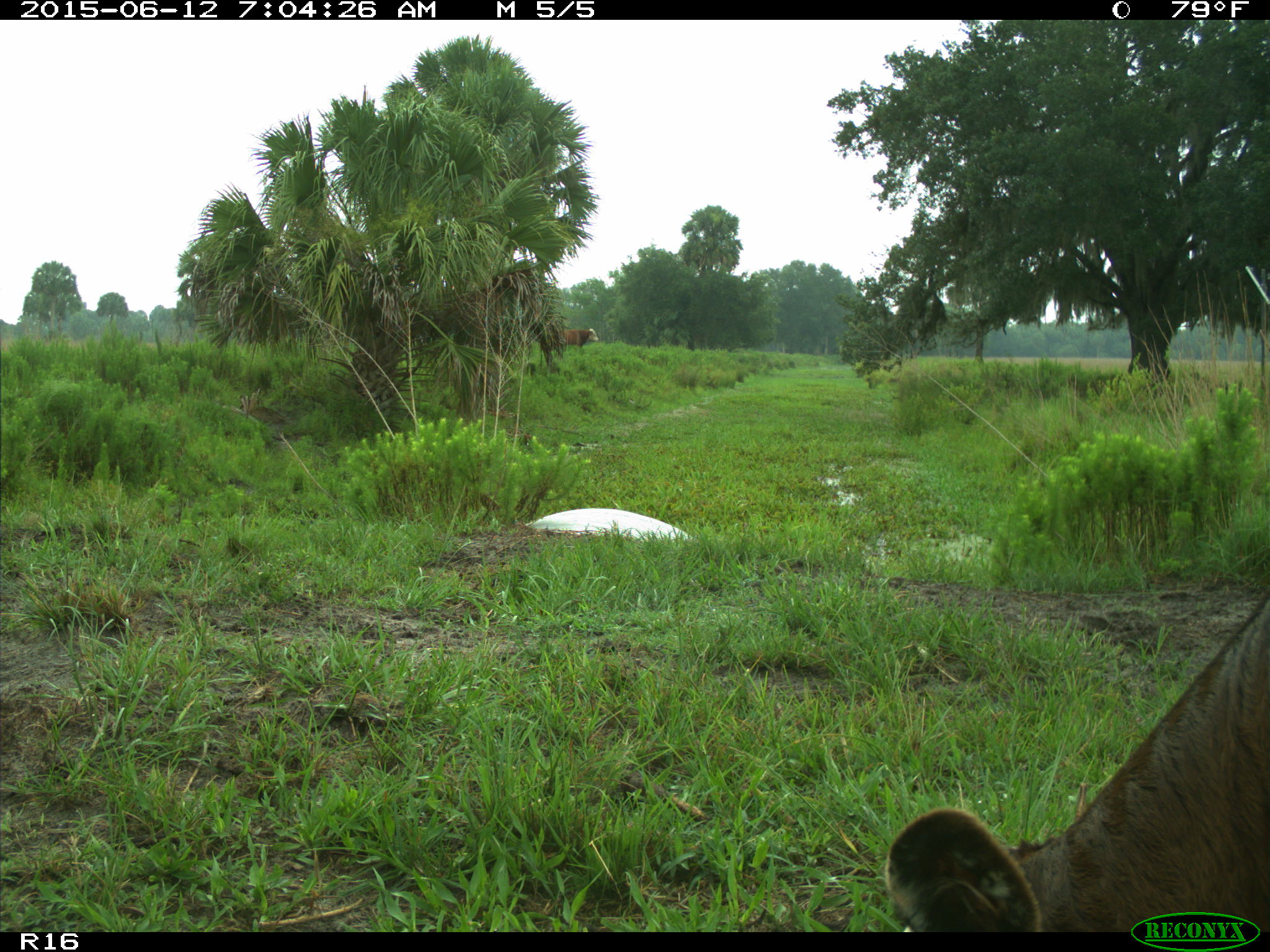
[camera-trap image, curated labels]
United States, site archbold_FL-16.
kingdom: Animalia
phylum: Chordata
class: Mammalia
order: Artiodactyla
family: Bovidae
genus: Bos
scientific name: Bos taurus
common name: domestic cow